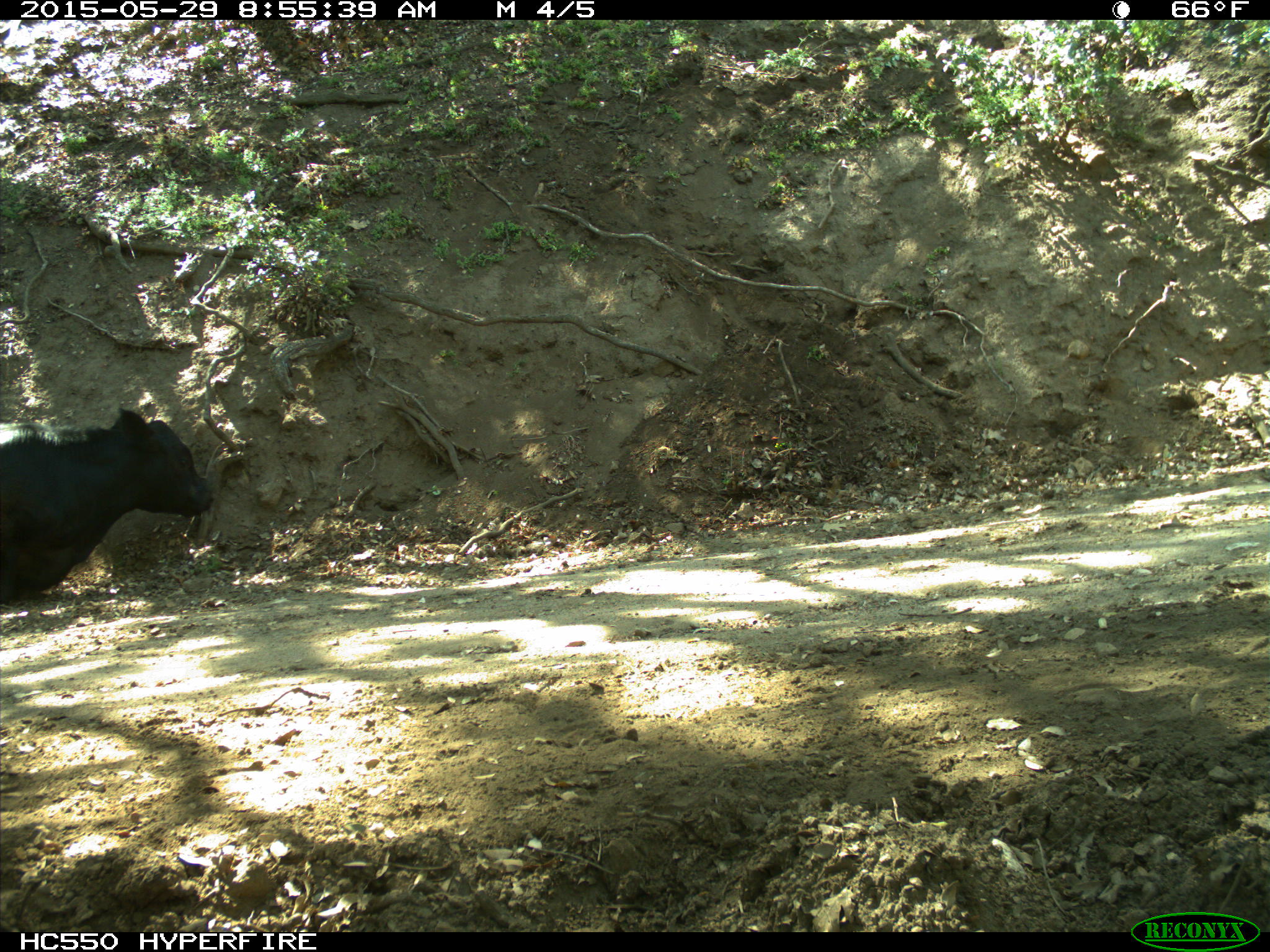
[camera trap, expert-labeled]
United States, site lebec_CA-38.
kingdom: Animalia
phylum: Chordata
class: Mammalia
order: Artiodactyla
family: Bovidae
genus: Bos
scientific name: Bos taurus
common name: domestic cow